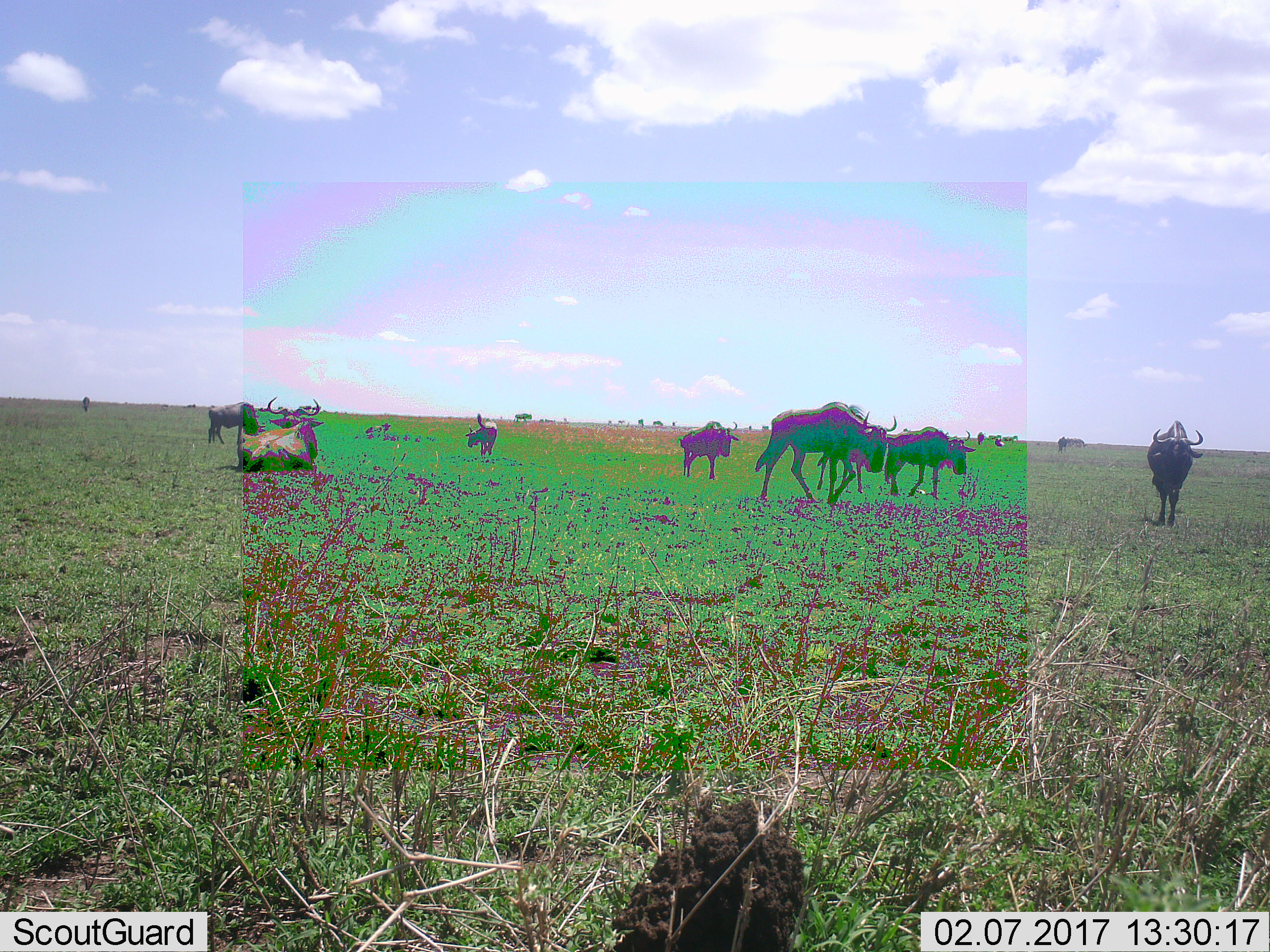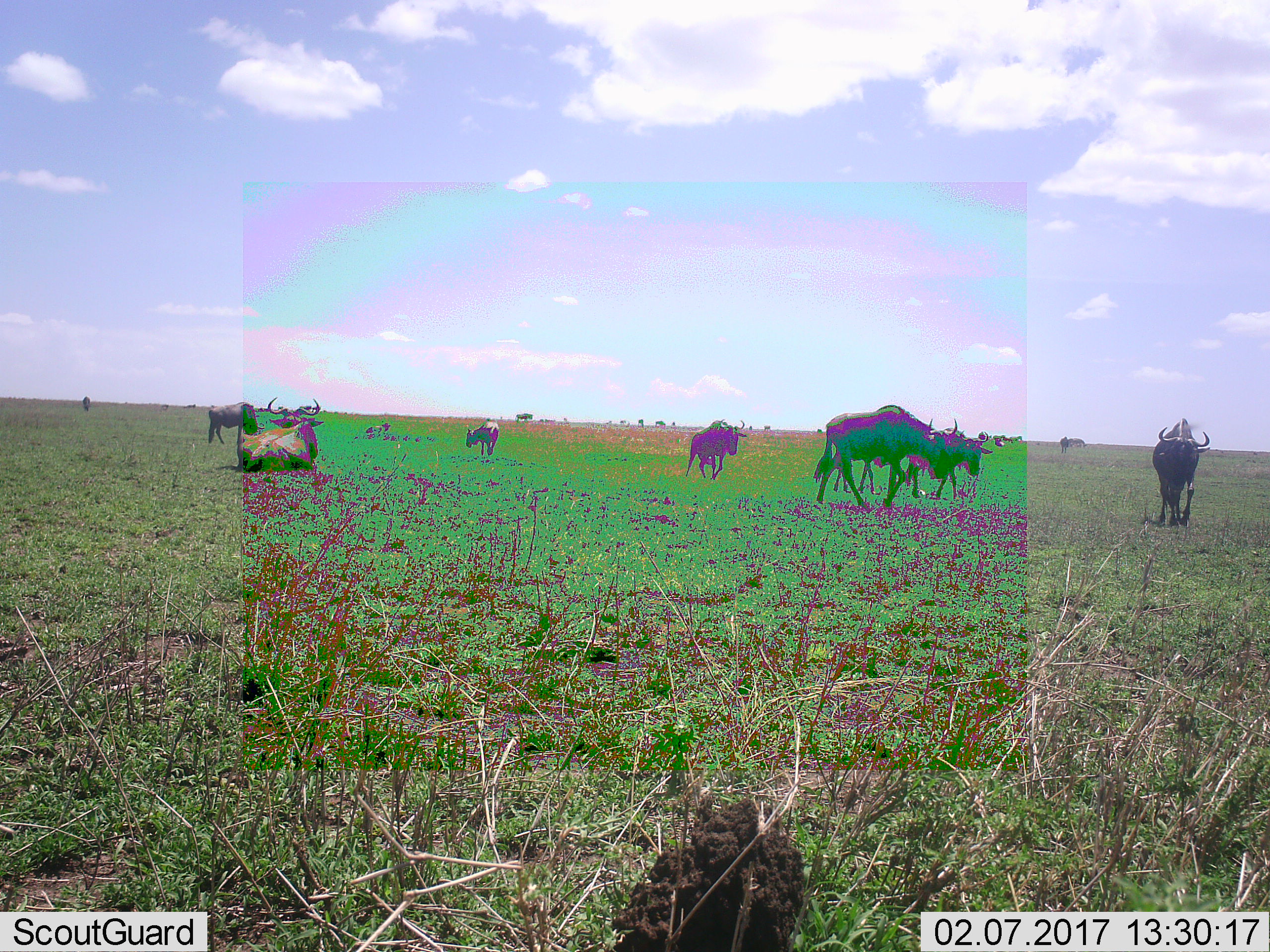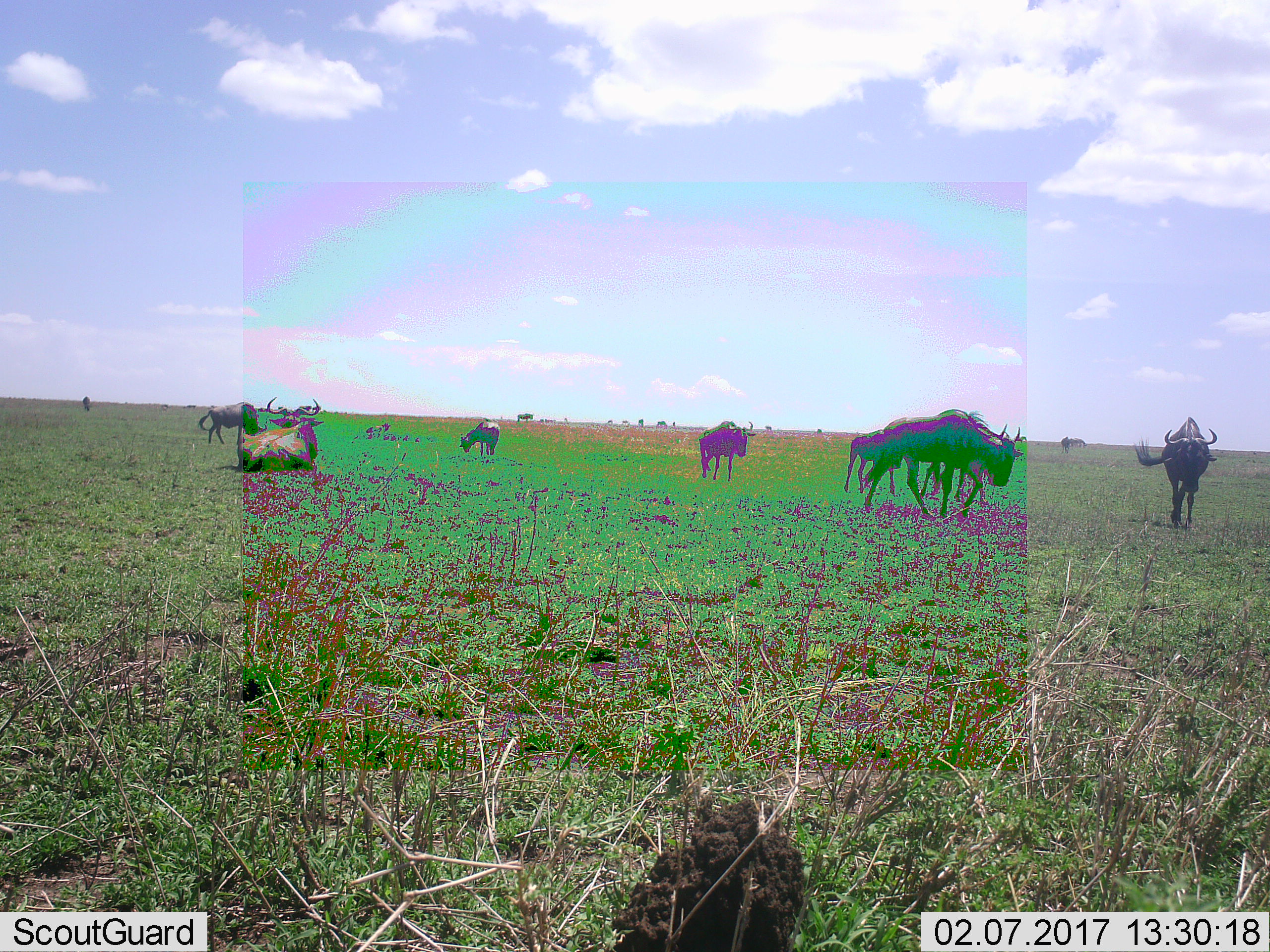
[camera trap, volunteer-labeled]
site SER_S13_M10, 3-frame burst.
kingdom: Animalia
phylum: Chordata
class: Mammalia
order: Artiodactyla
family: Bovidae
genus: Connochaetes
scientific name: Connochaetes taurinus taurinus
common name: blue wildebeest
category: wildebeestblue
Wildebeestblue (blue wildebeest) (Connochaetes taurinus taurinus), count 11-50. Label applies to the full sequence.